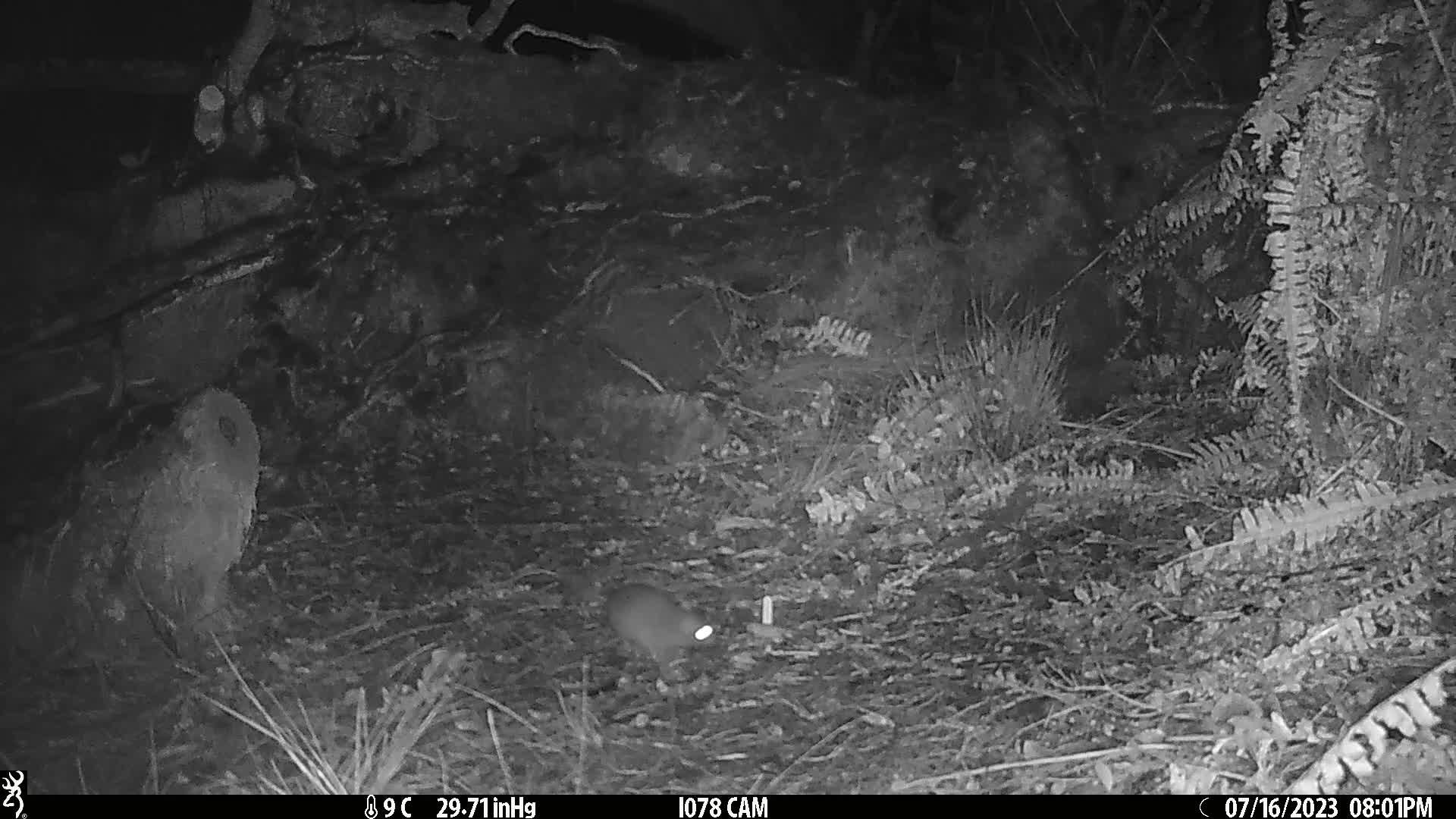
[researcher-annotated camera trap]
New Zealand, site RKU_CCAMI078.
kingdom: Animalia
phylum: Chordata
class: Mammalia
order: Rodentia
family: Muridae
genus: Rattus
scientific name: Rattus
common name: rat